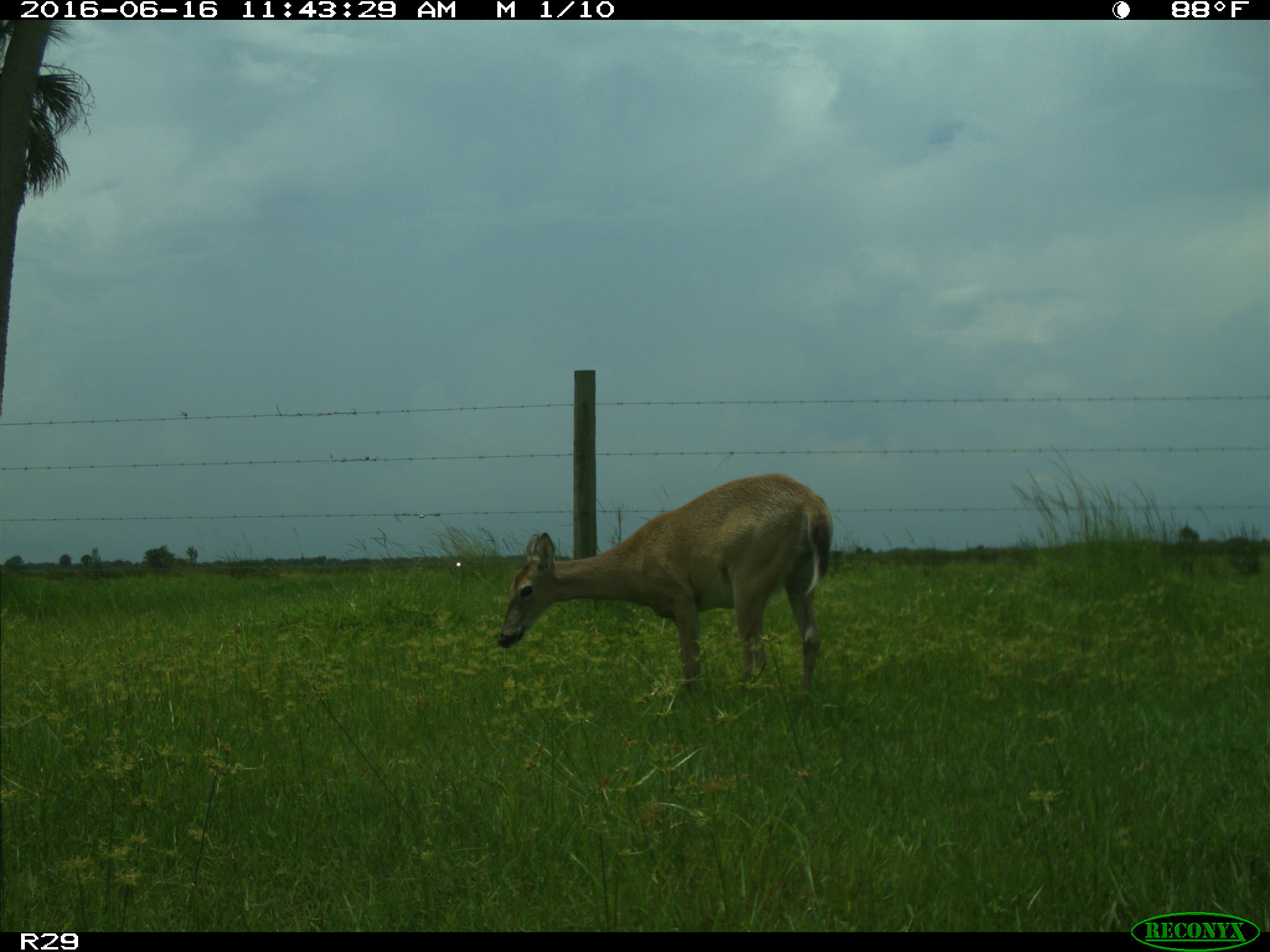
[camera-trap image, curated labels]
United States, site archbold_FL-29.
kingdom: Animalia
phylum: Chordata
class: Mammalia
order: Artiodactyla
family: Cervidae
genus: Odocoileus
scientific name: Odocoileus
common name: deer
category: unidentified deer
Unidentified deer (deer) (Odocoileus).